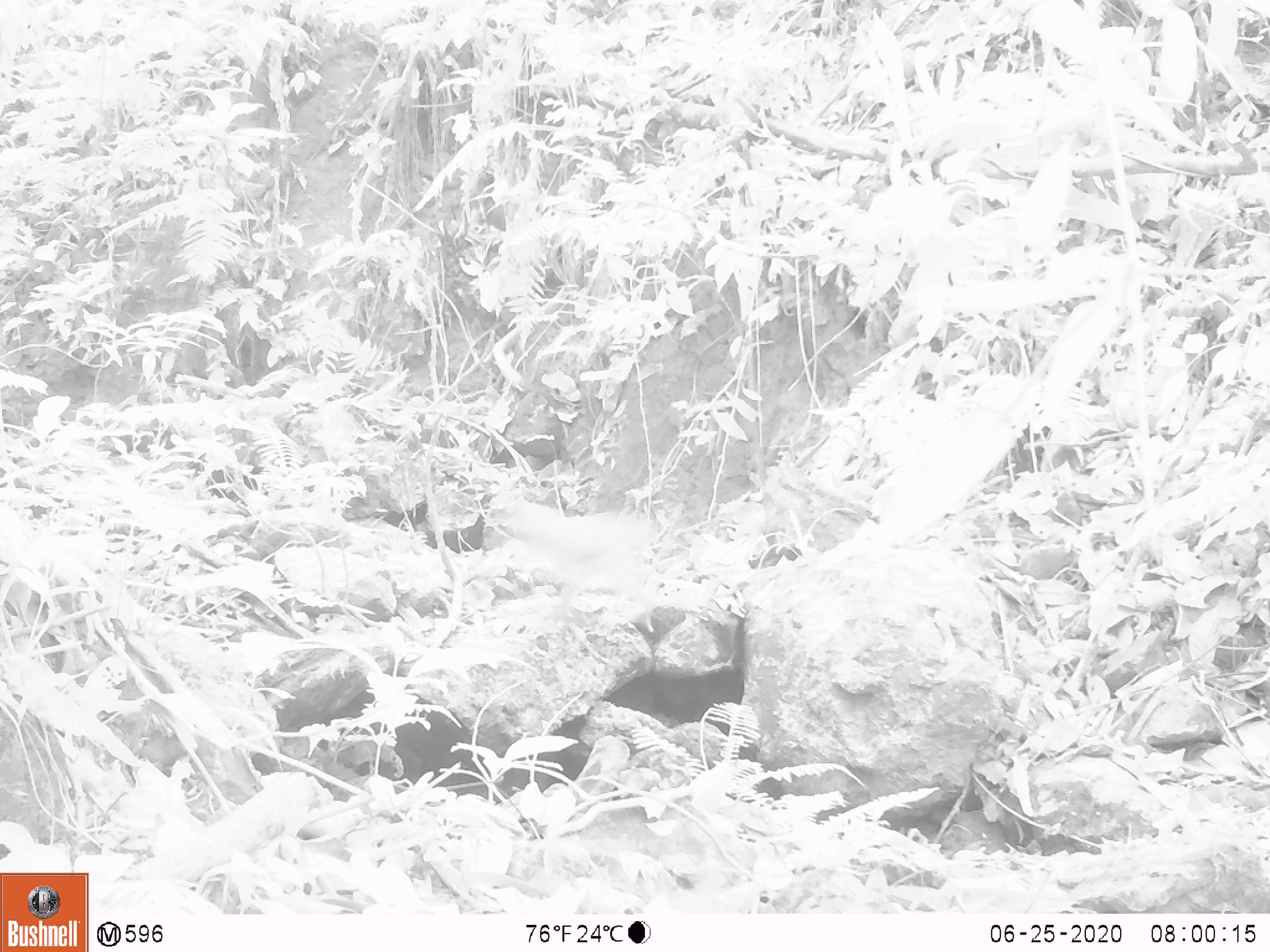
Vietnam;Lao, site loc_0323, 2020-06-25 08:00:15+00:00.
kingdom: Animalia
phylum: Chordata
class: Mammalia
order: Primates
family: Cercopithecidae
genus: Macaca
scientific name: Macaca nemestrina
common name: pig-tailed macaque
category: pig tailed macaque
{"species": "pig tailed macaque (pig-tailed macaque) (Macaca nemestrina)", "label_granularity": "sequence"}